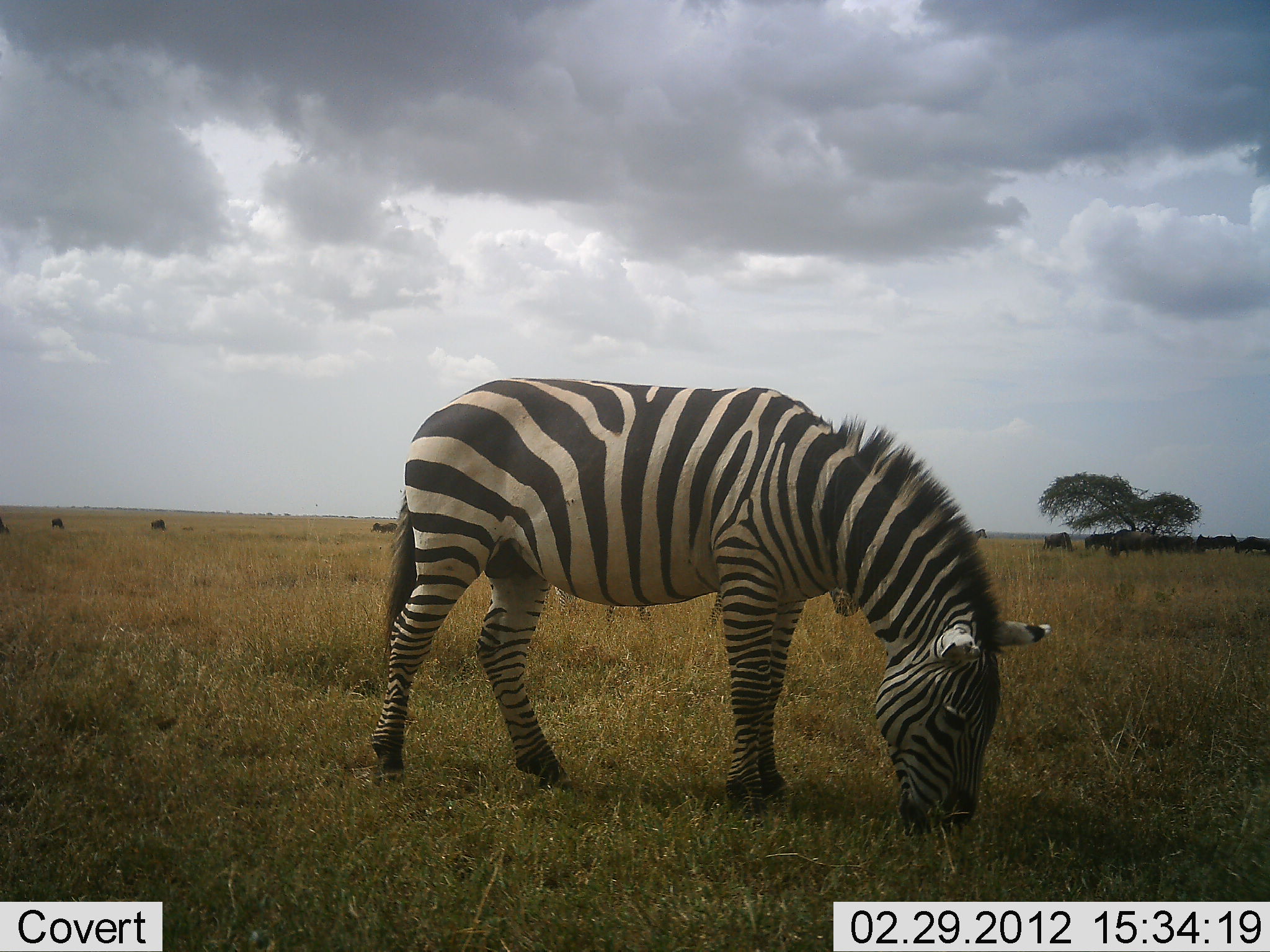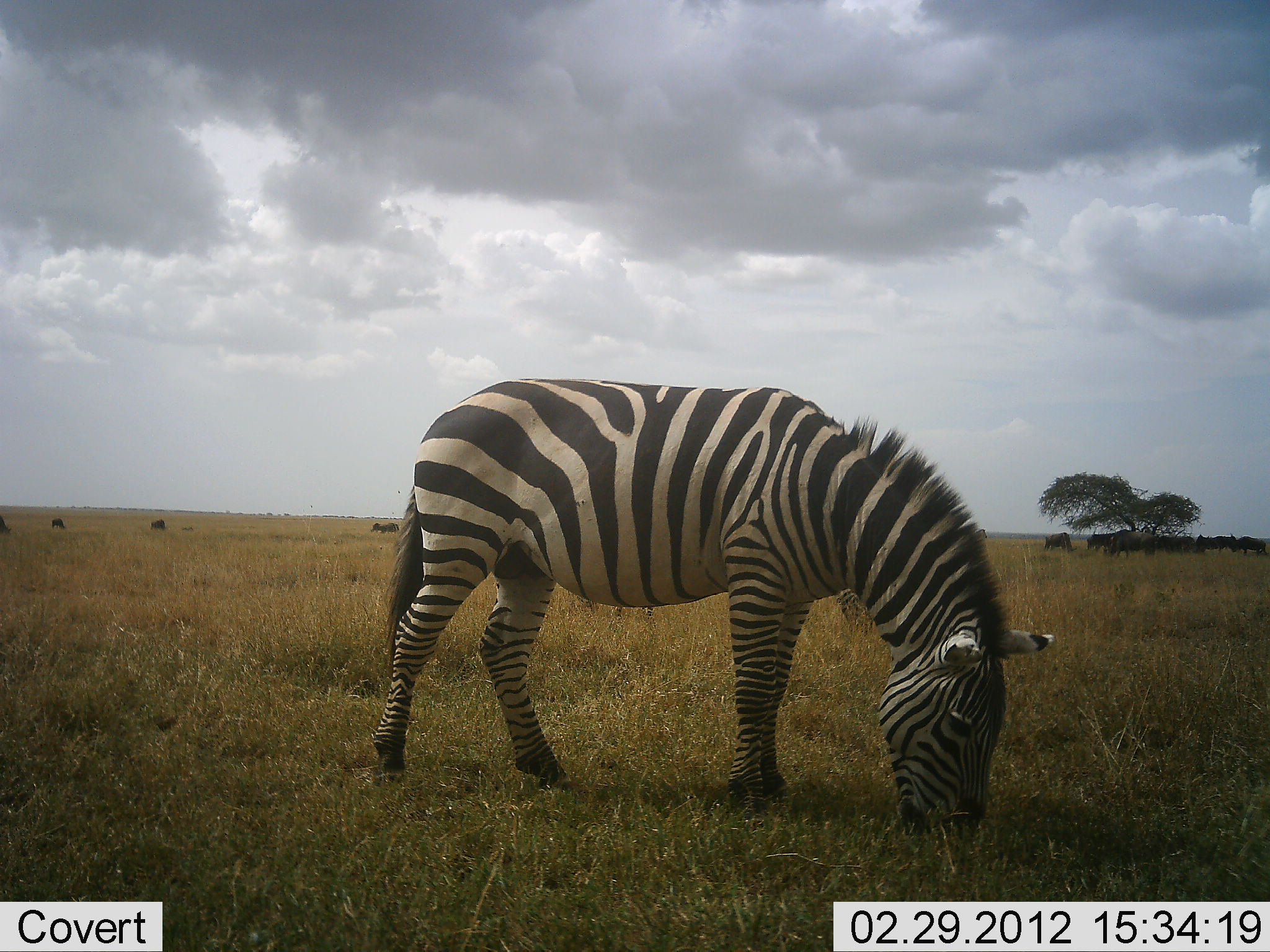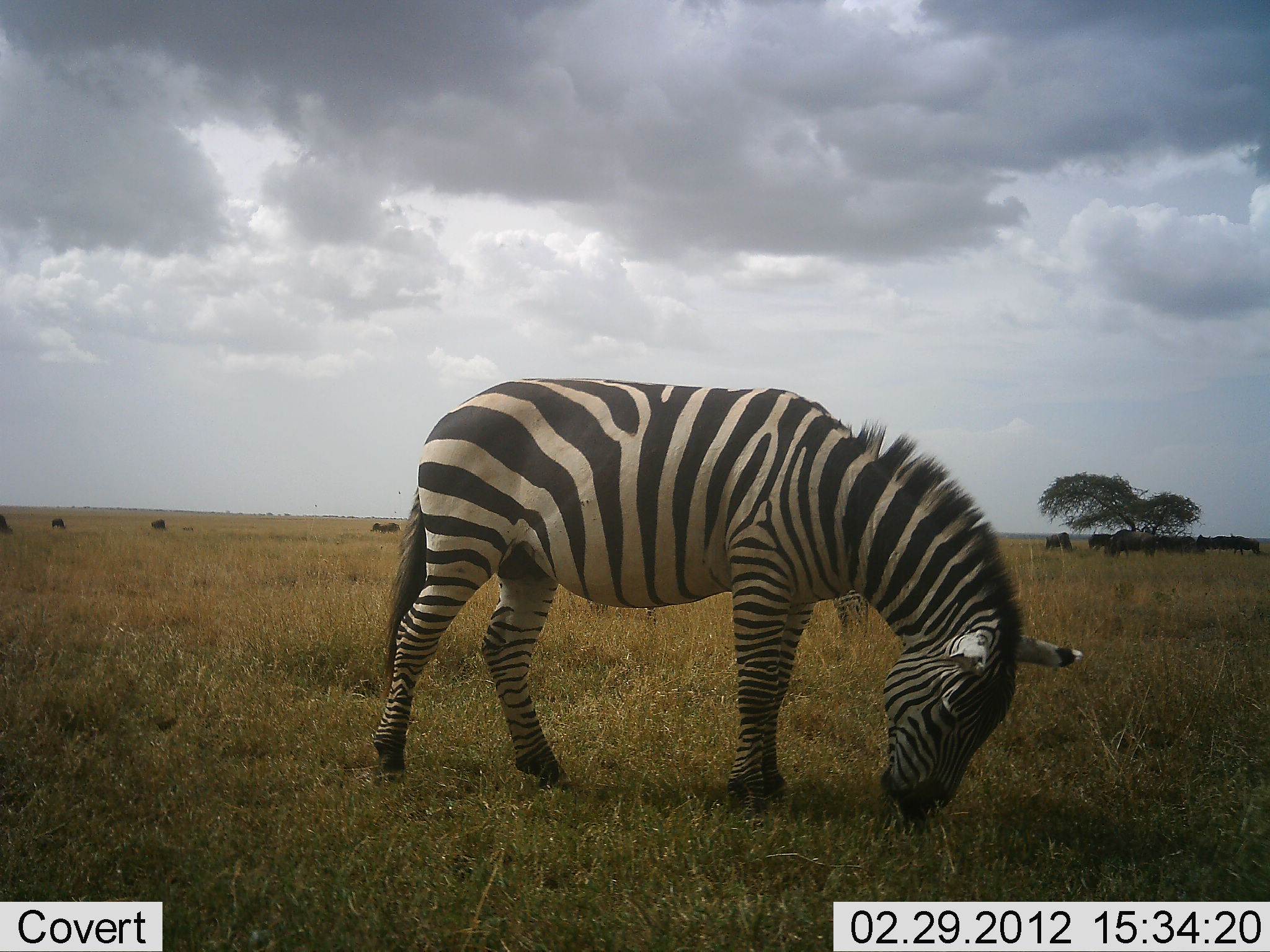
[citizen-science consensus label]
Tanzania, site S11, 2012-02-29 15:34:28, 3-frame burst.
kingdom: Animalia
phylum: Chordata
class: Mammalia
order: Perissodactyla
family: Equidae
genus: Equus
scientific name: Equus quagga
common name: plains zebra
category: zebra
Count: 1.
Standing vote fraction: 6%.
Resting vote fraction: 0%.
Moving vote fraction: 0%.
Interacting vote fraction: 6%.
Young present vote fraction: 6%.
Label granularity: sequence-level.